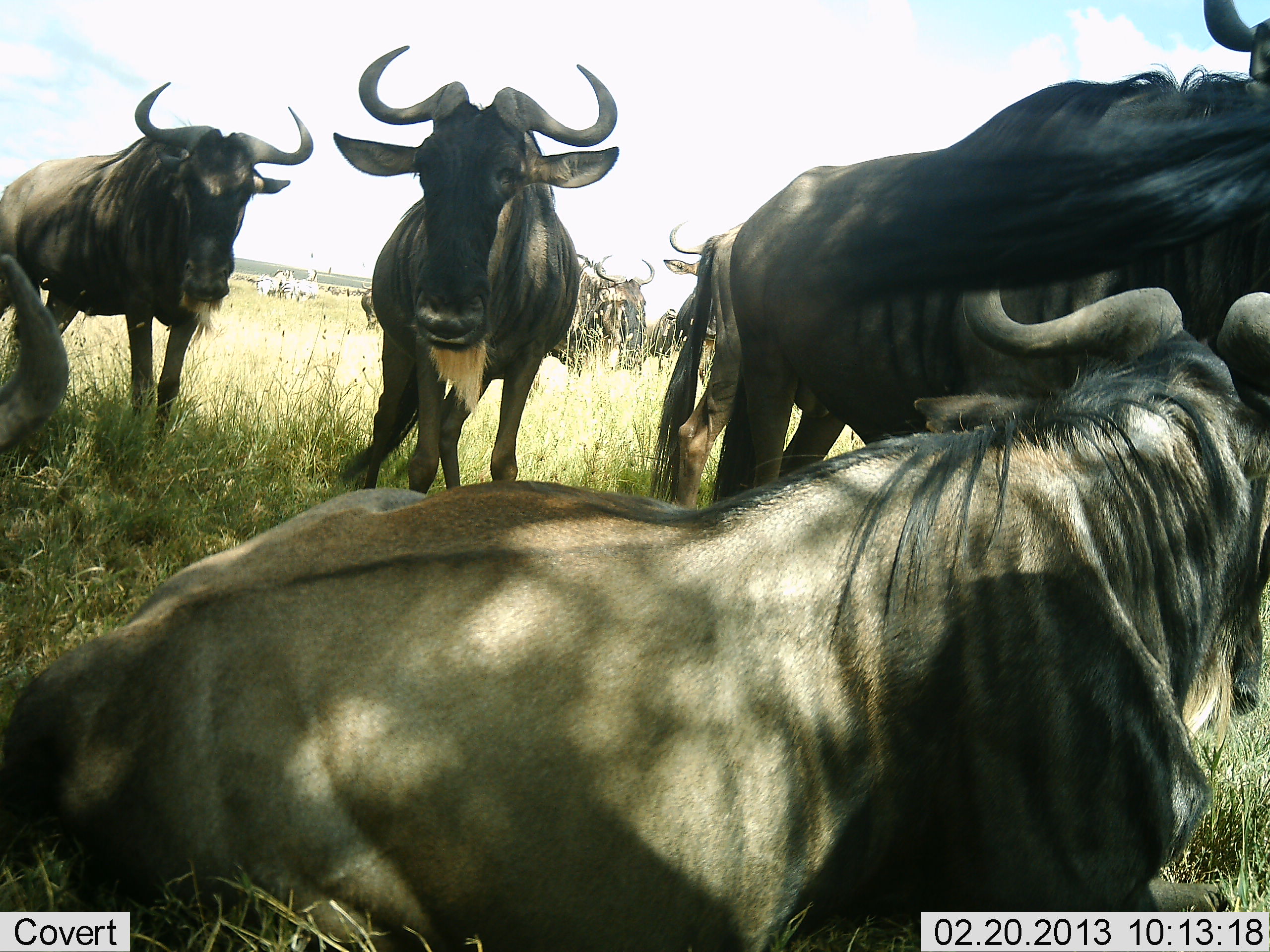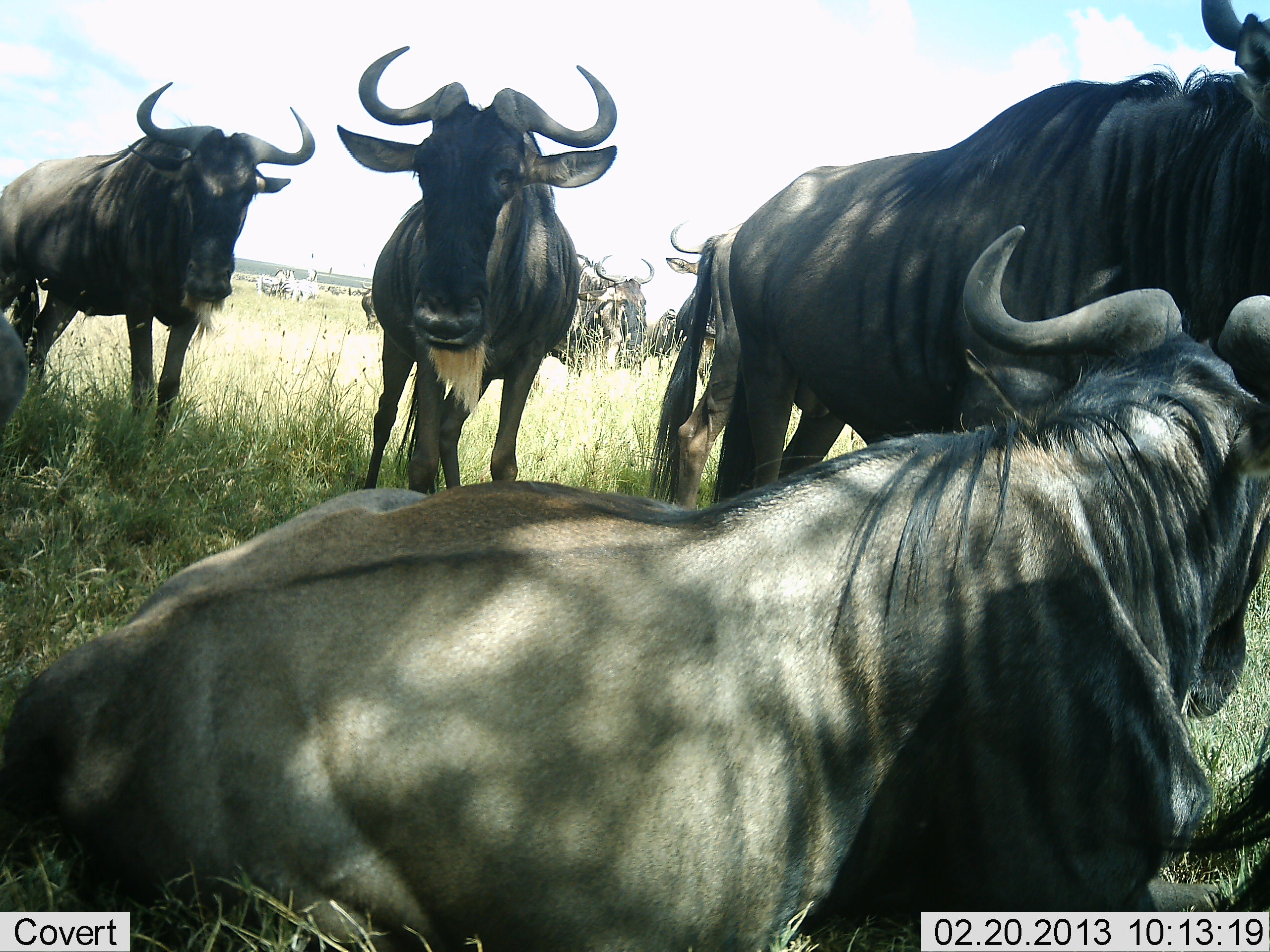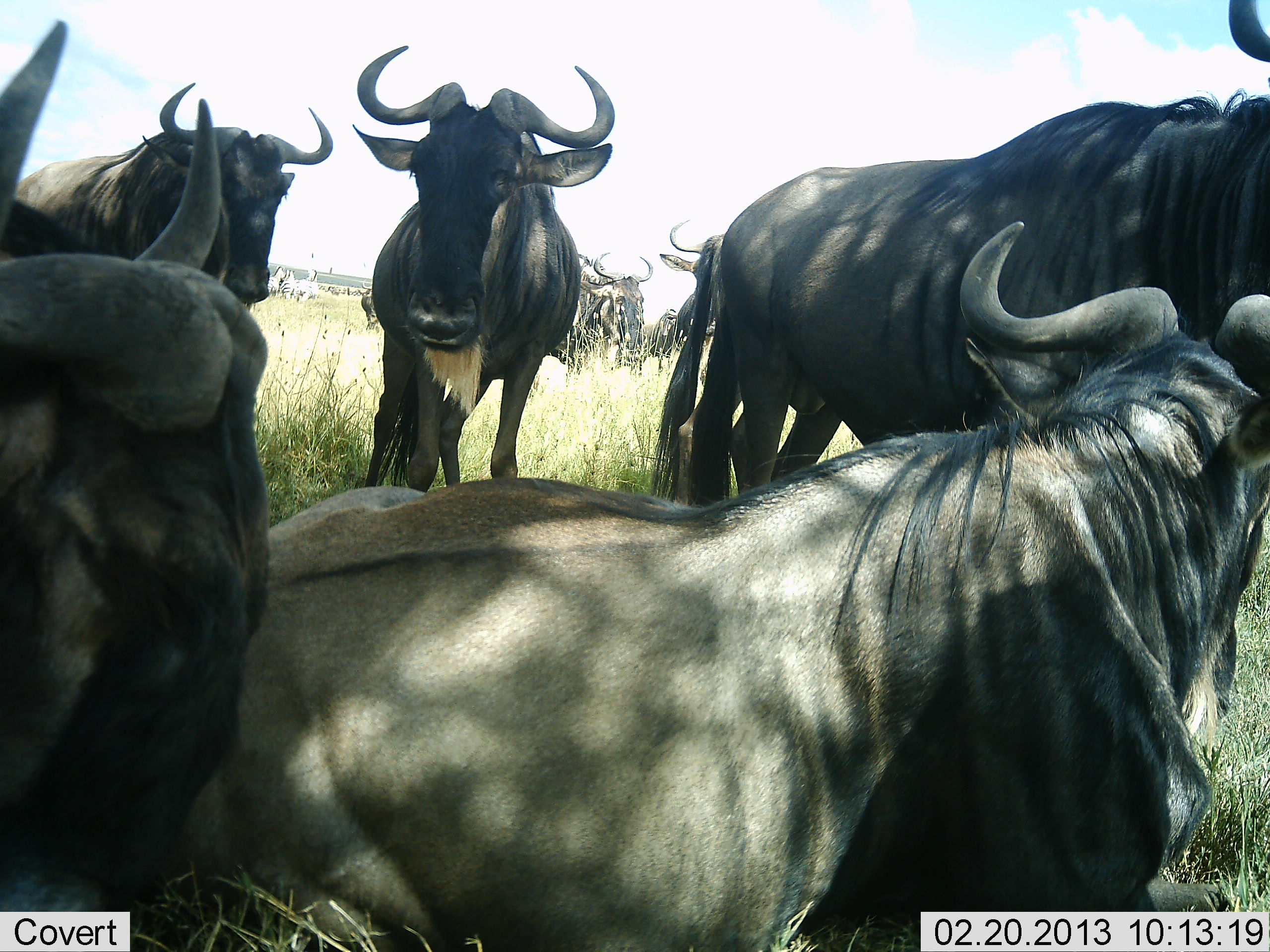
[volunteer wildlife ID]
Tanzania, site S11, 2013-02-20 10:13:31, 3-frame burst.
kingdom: Animalia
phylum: Chordata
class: Mammalia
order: Artiodactyla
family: Bovidae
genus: Connochaetes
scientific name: Connochaetes taurinus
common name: blue wildebeest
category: wildebeest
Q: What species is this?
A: Wildebeest (blue wildebeest) (Connochaetes taurinus).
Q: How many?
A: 8.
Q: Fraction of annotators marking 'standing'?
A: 72%.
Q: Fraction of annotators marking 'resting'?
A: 84%.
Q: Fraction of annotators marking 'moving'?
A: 20%.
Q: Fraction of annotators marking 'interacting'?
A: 8%.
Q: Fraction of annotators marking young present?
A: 0%.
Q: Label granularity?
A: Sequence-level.